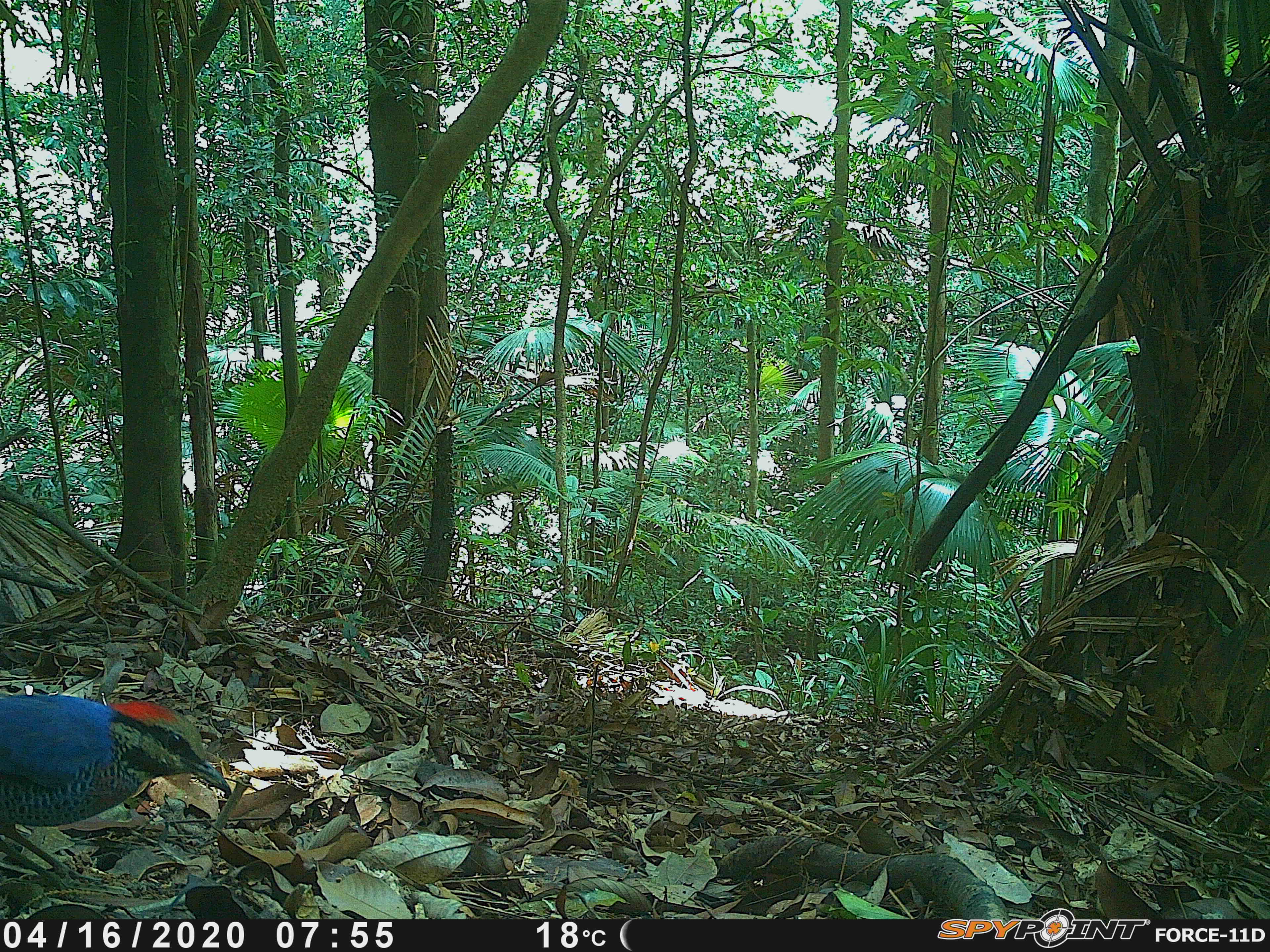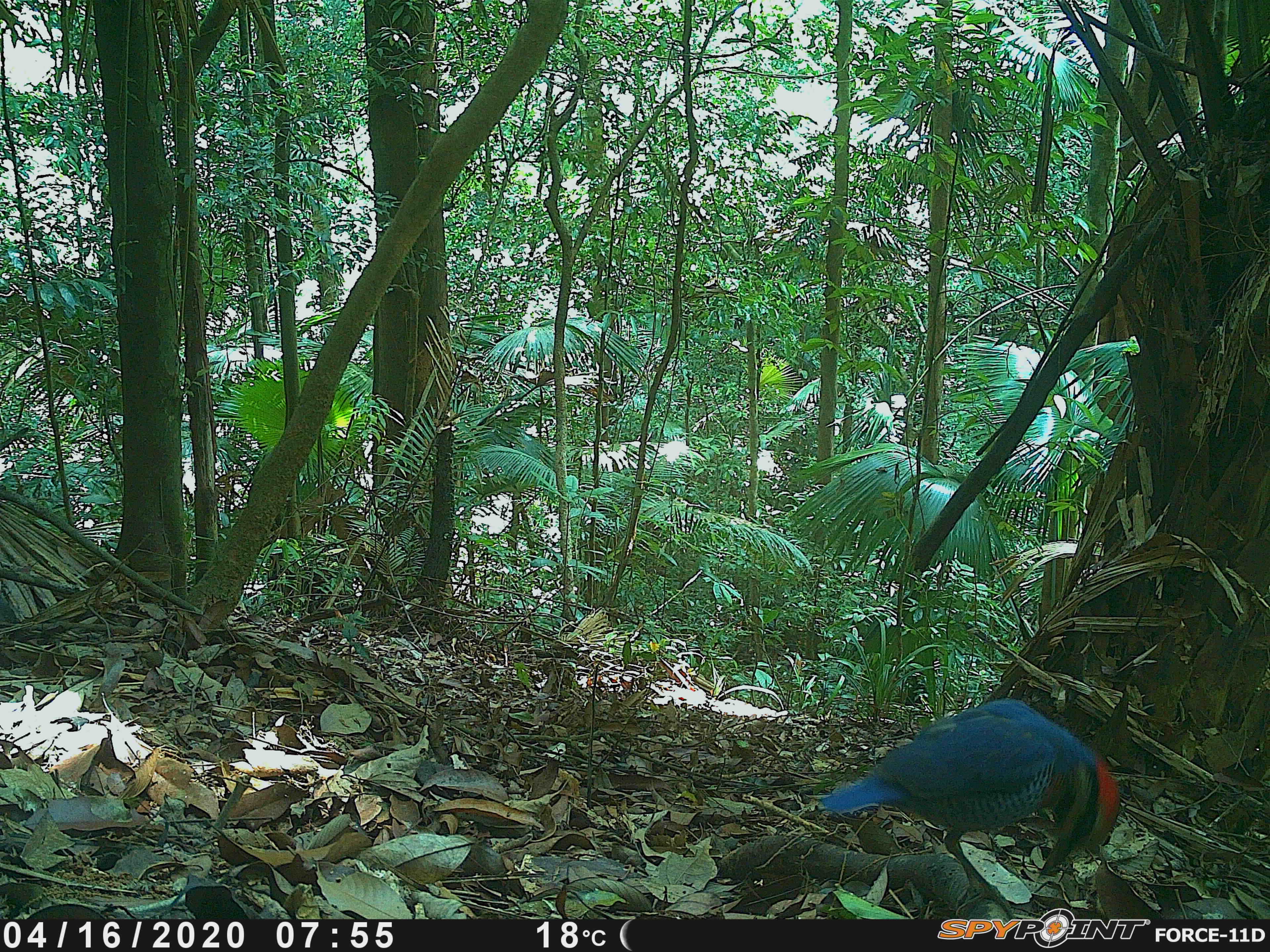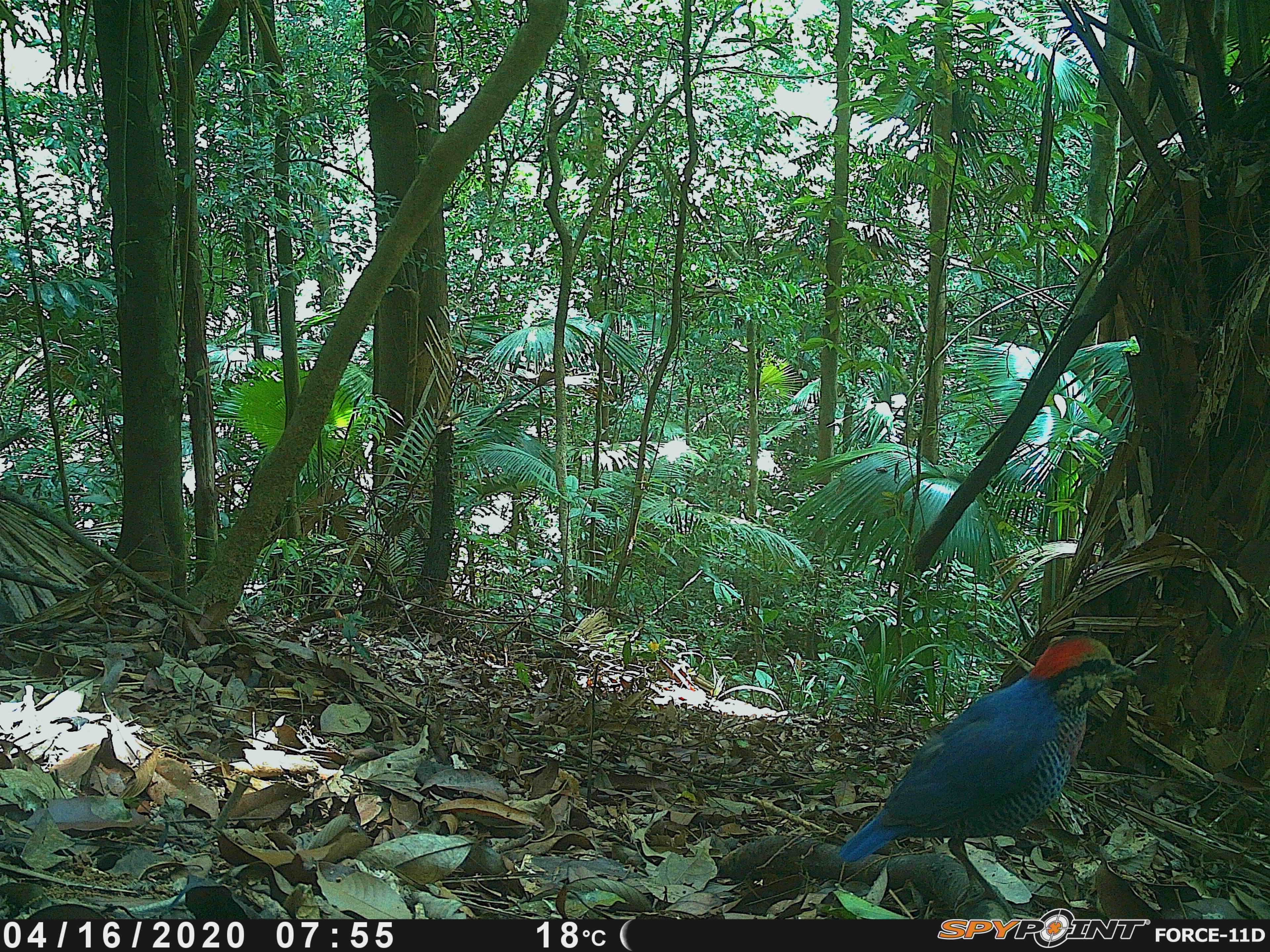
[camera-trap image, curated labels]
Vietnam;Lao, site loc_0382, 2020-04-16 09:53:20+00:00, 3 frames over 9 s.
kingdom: Animalia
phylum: Chordata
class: Aves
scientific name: Aves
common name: bird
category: unidentified bird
Unidentified bird (bird) (Aves). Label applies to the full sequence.